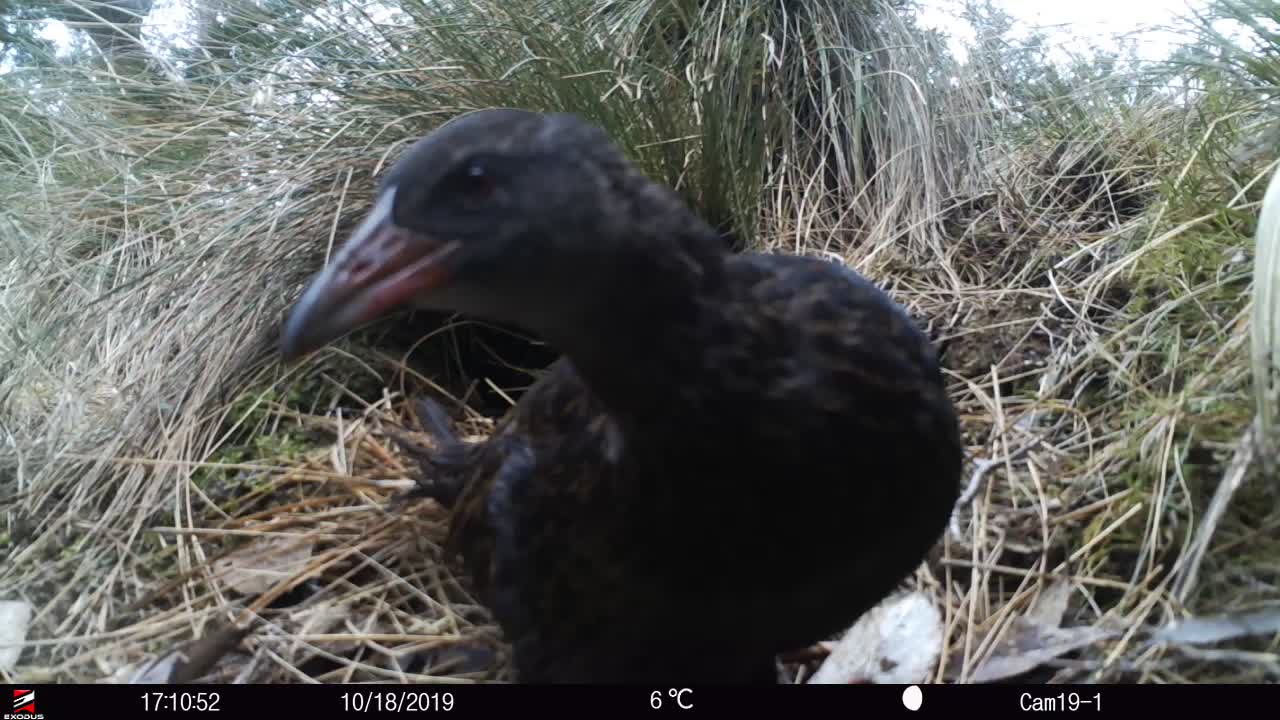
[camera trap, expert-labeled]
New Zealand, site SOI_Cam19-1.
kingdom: Animalia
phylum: Chordata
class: Aves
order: Gruiformes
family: Rallidae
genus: Gallirallus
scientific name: Gallirallus australis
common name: weka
Weka (Gallirallus australis).